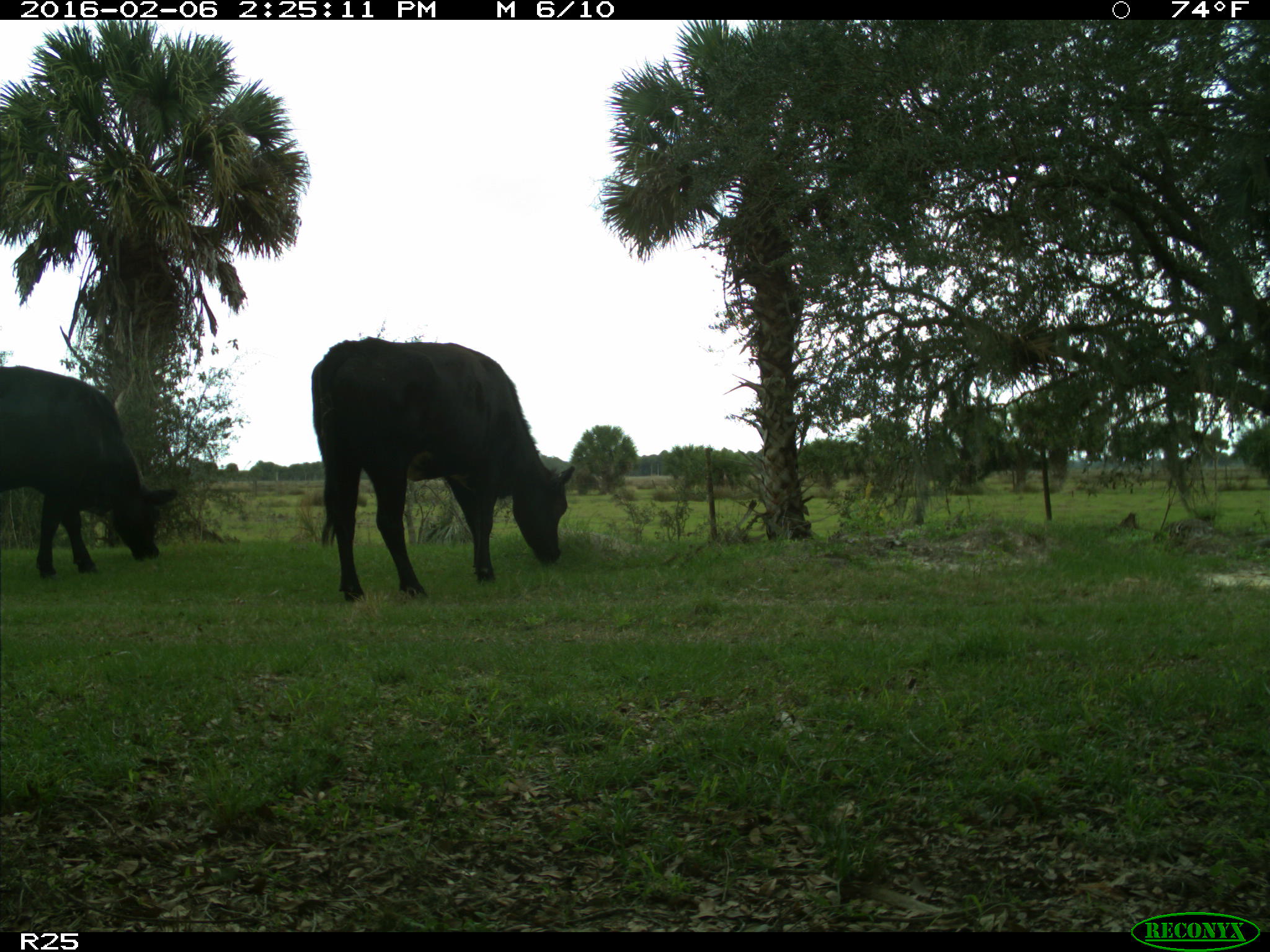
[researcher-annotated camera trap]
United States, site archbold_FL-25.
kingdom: Animalia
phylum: Chordata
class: Mammalia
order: Artiodactyla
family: Bovidae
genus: Bos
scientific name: Bos taurus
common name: domestic cow